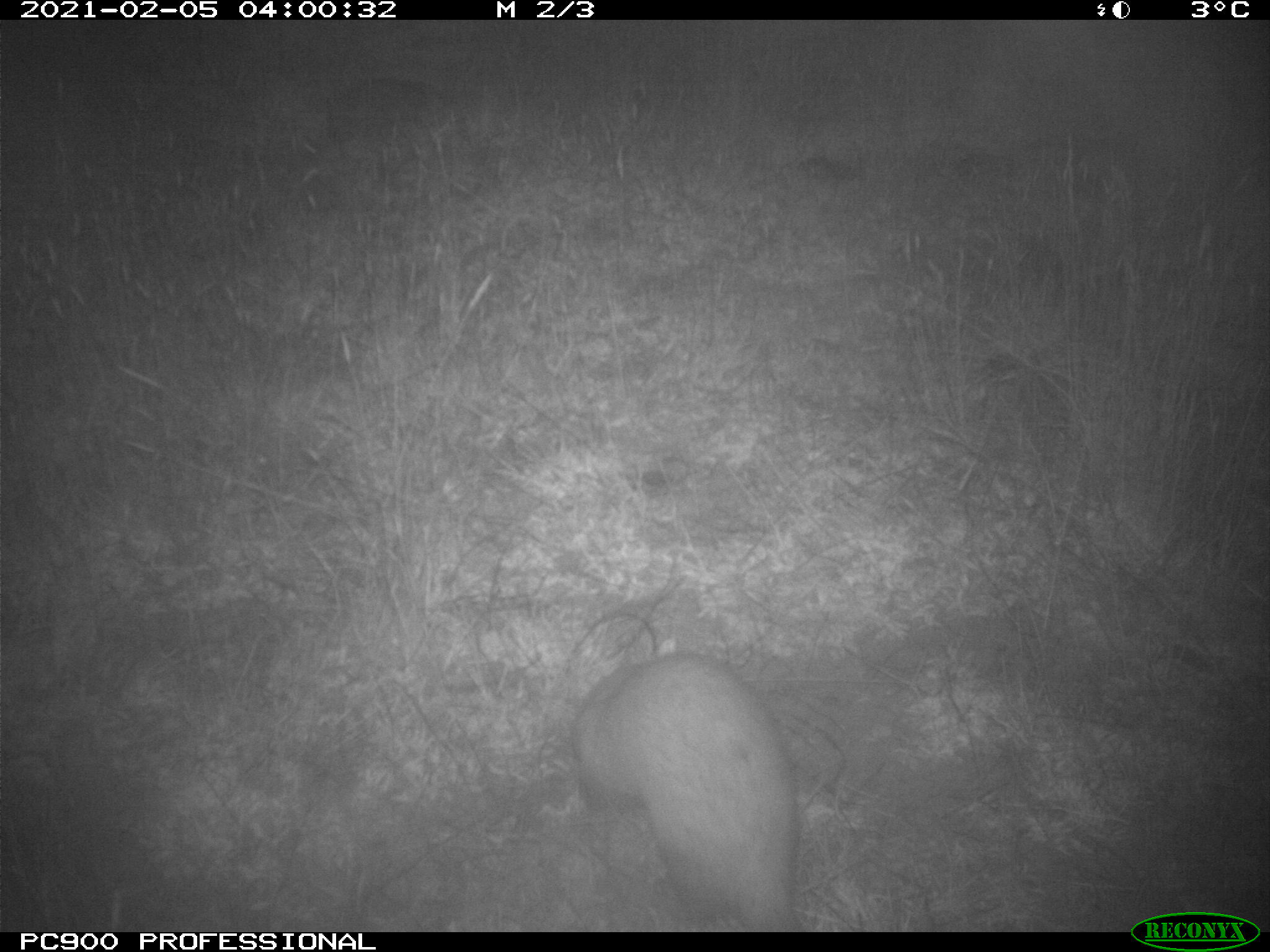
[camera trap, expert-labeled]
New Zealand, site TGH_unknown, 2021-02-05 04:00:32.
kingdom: Animalia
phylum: Chordata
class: Mammalia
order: Carnivora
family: Mustelidae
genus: Mustela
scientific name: Mustela furo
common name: ferret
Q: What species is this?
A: Ferret (Mustela furo).